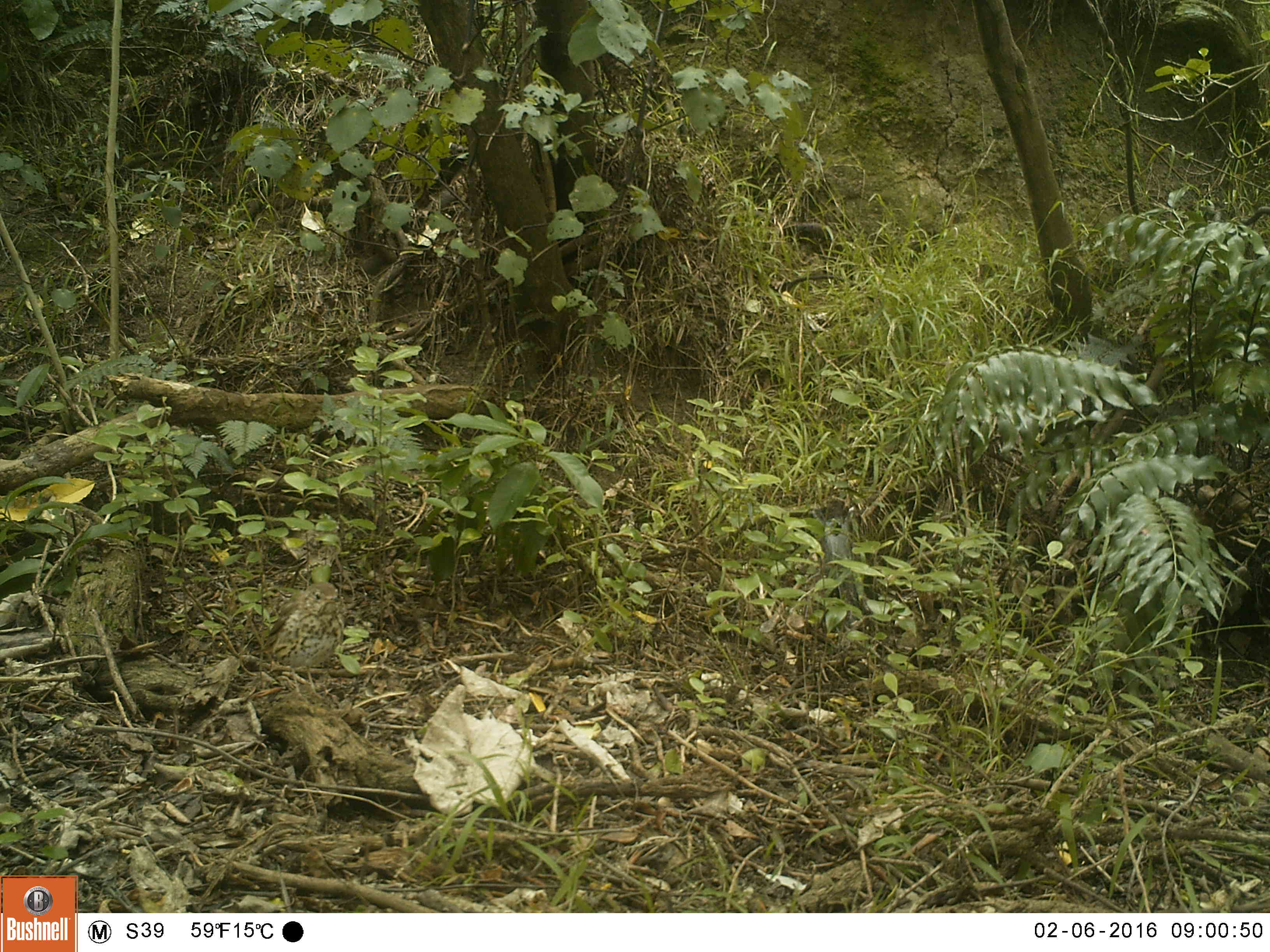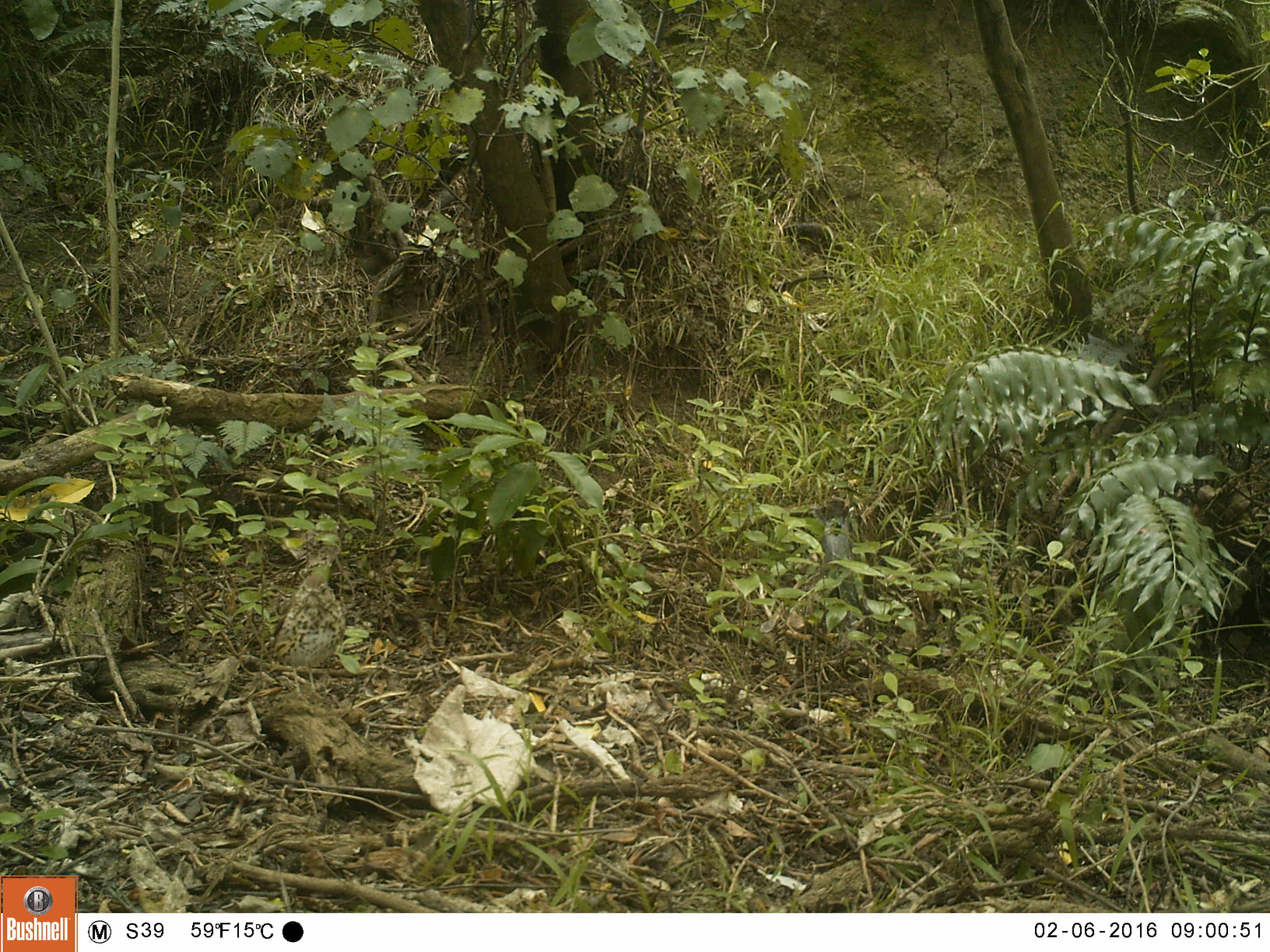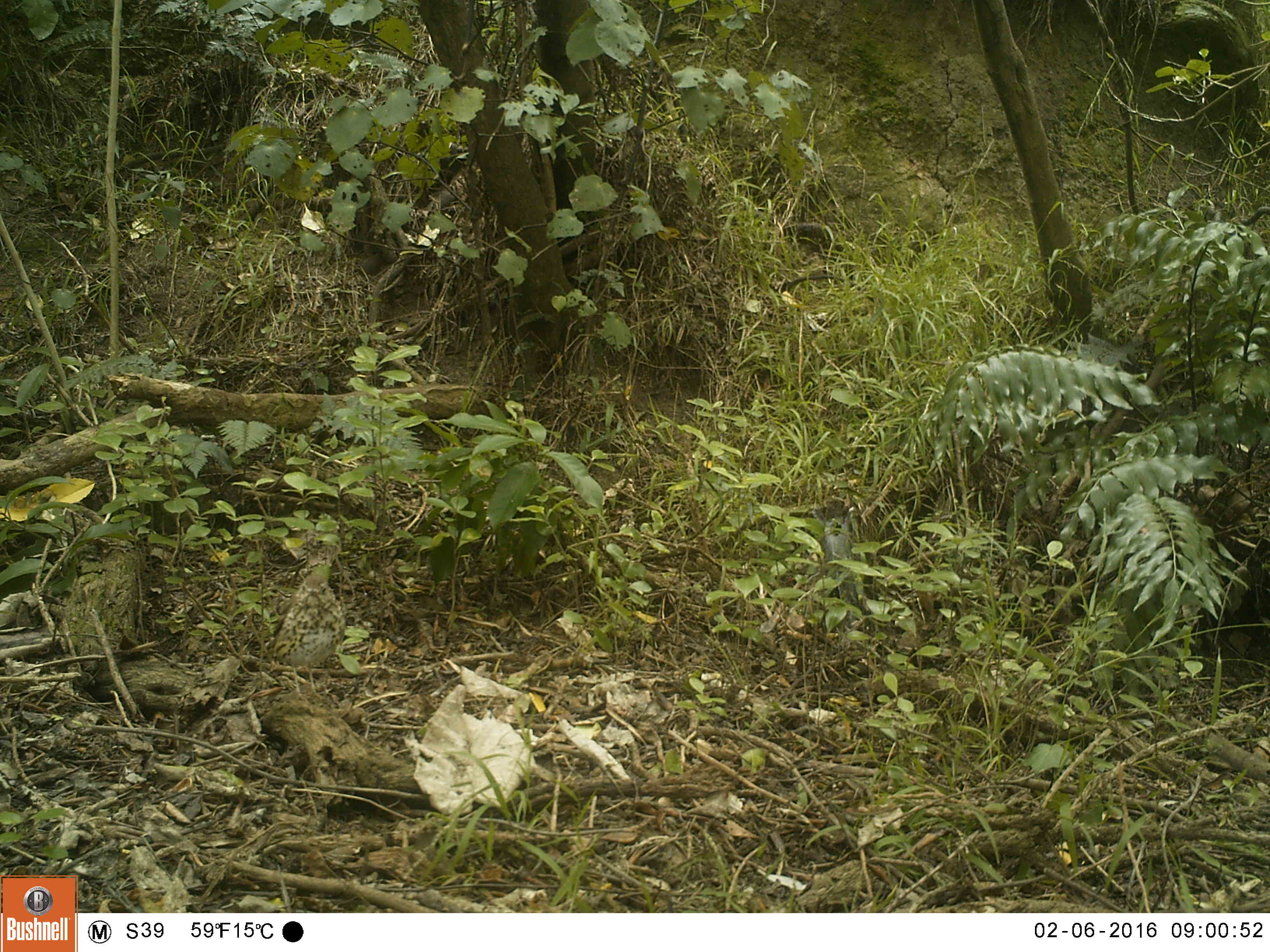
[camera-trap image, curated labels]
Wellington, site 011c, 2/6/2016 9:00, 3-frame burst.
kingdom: Animalia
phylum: Chordata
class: Aves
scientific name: Aves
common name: bird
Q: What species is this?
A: Bird (Aves).